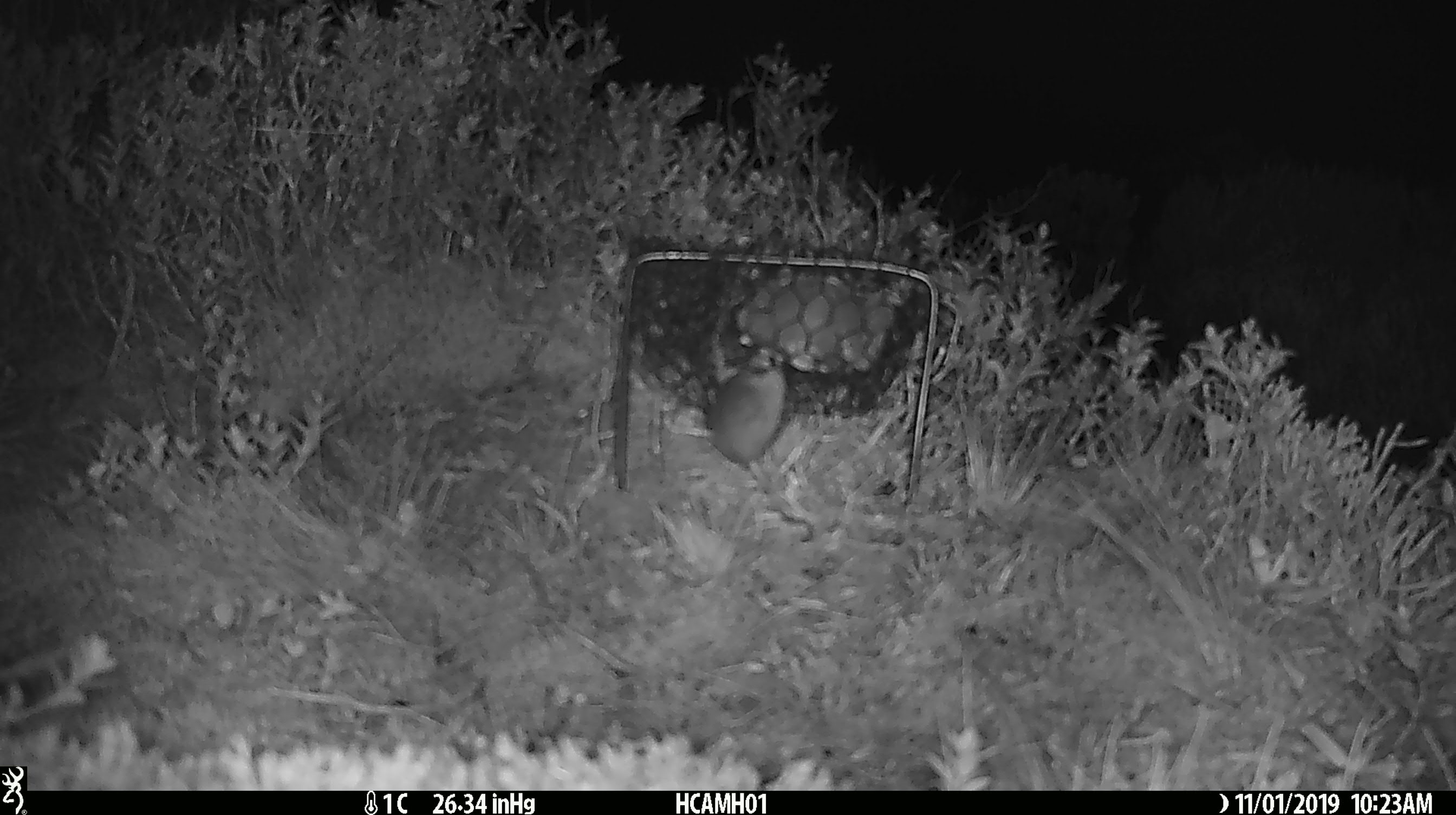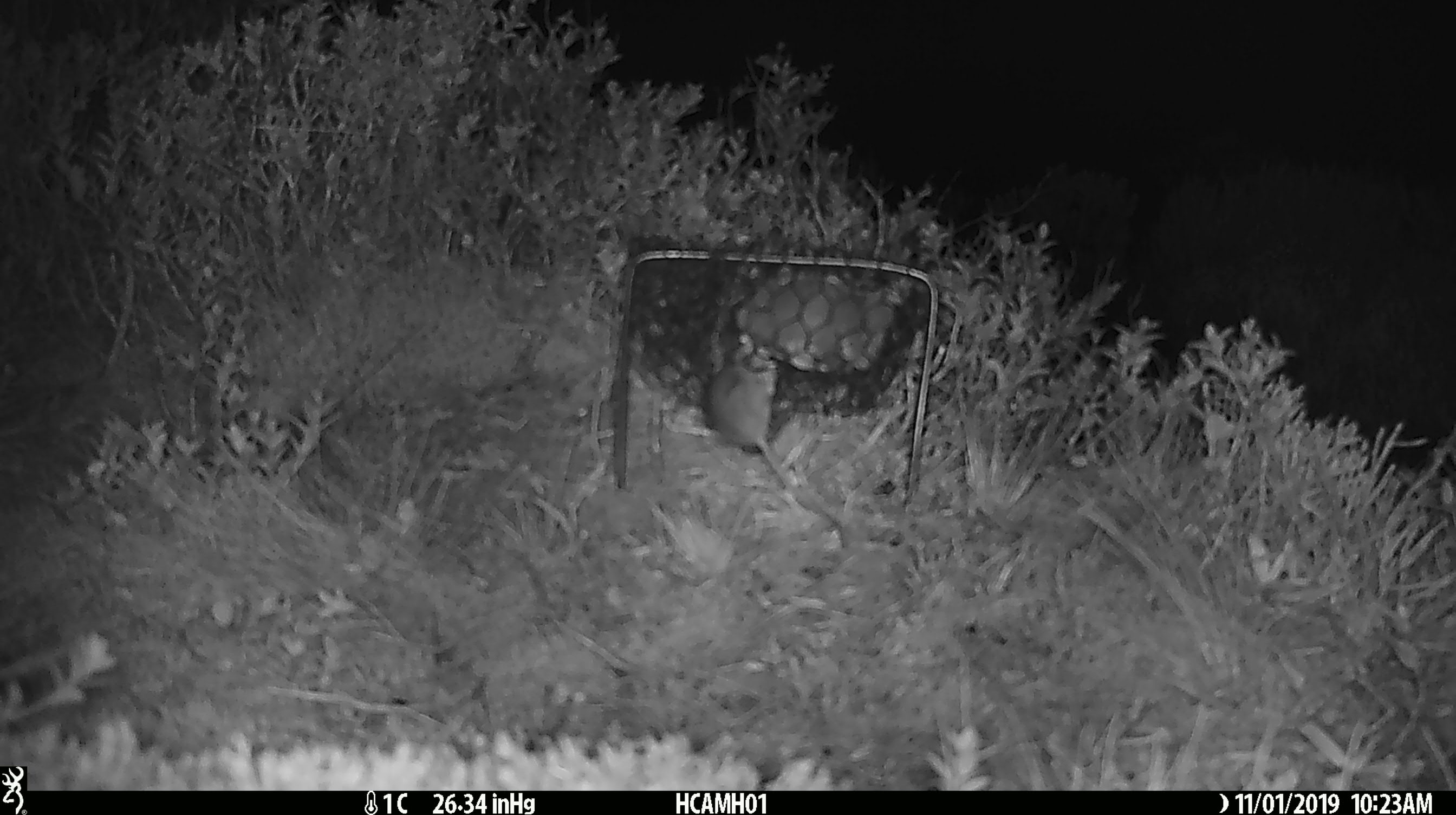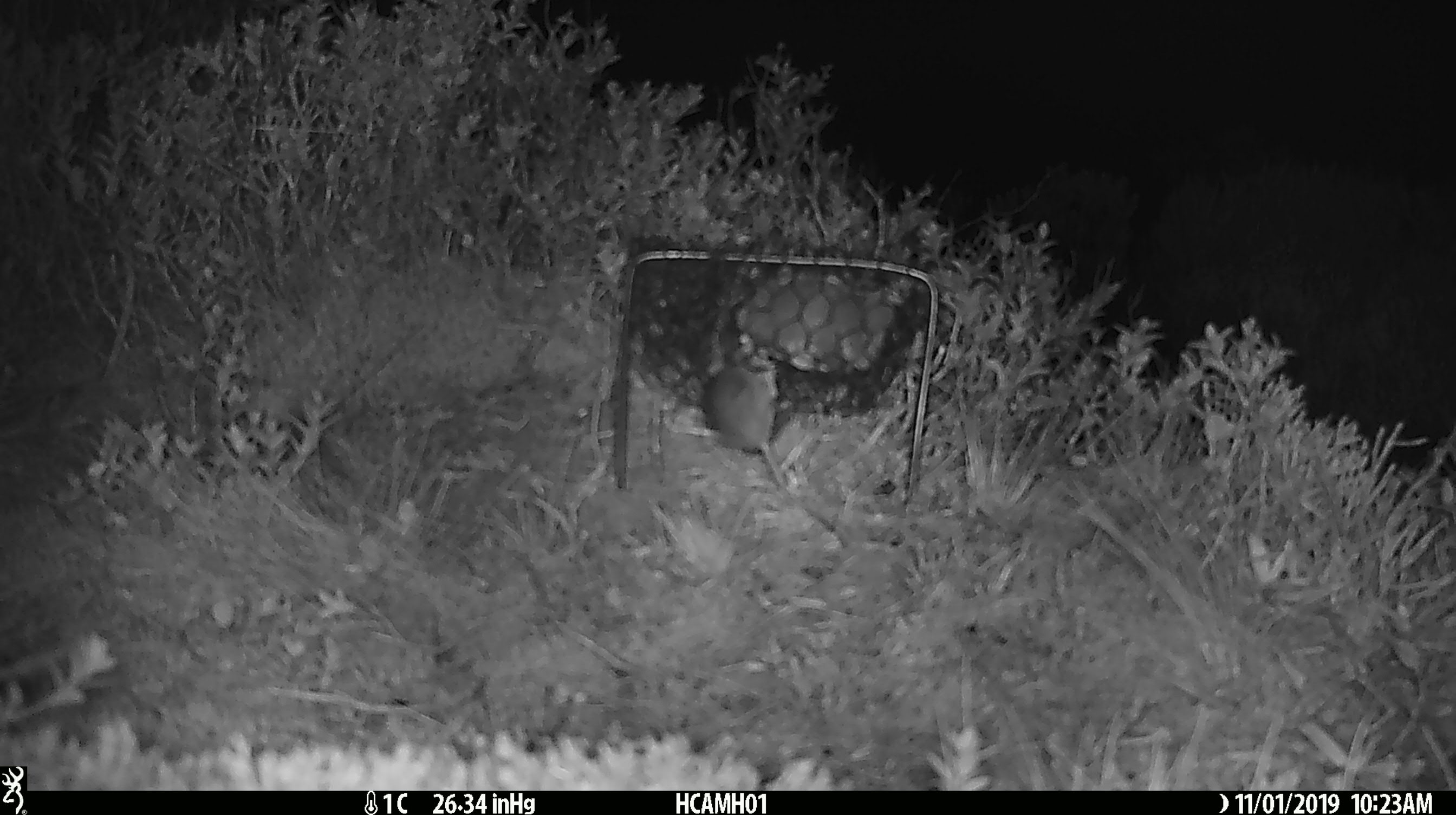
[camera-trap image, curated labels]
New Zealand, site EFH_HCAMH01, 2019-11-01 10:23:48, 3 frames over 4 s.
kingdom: Animalia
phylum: Chordata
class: Mammalia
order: Rodentia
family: Muridae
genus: Mus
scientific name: Mus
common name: mouse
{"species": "mouse (Mus)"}